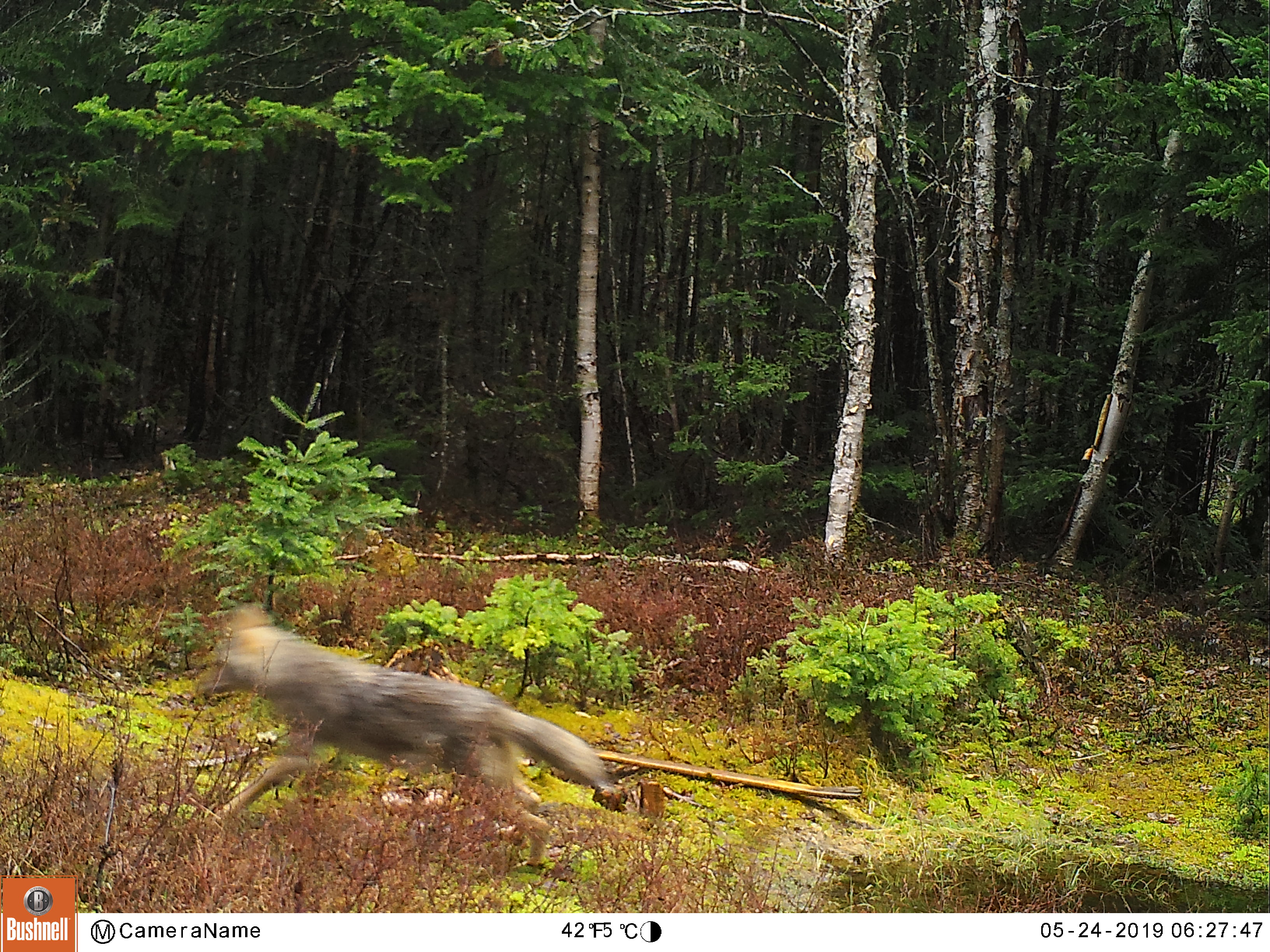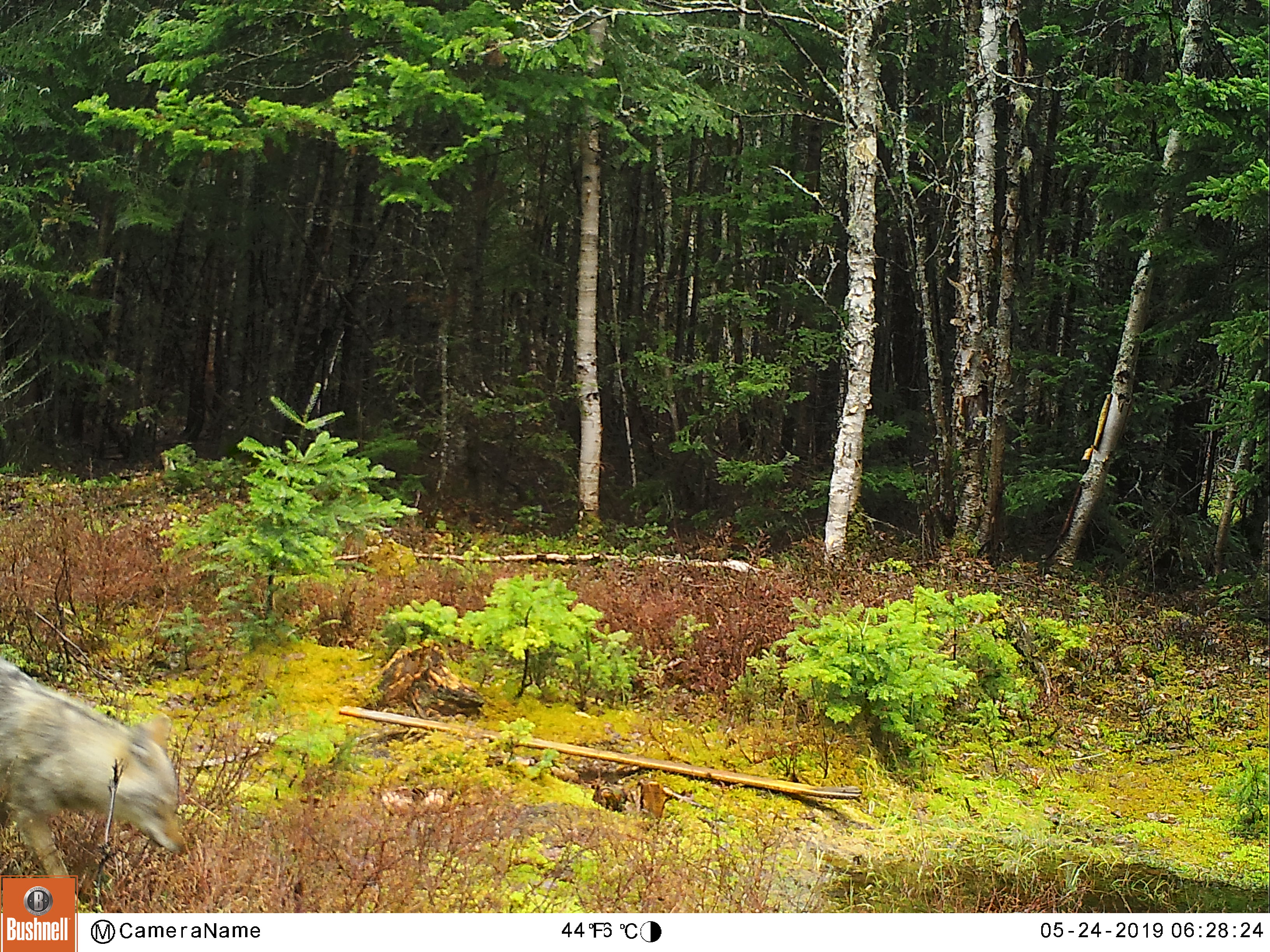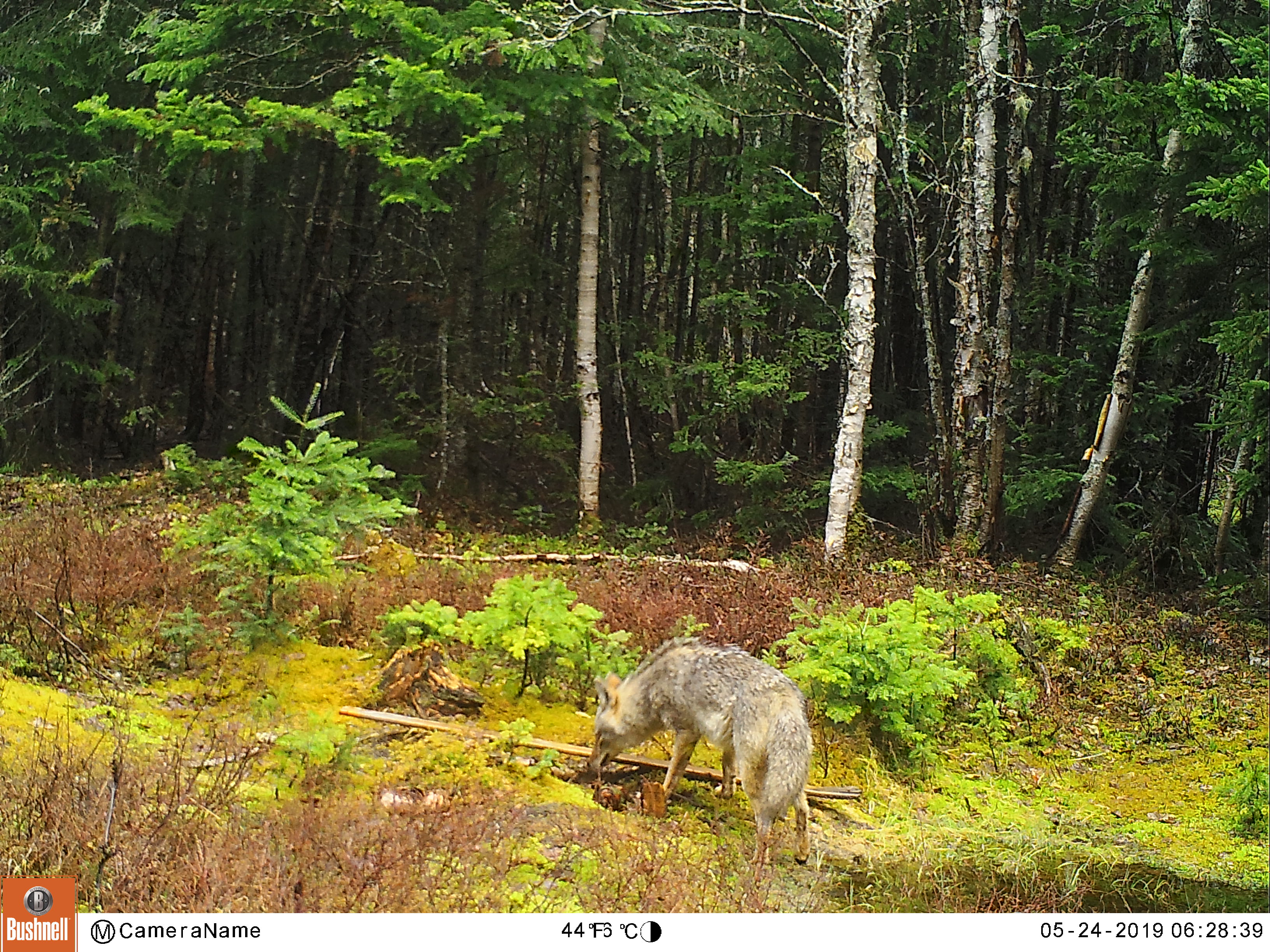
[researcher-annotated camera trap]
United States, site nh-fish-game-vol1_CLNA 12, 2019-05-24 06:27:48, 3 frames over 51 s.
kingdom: Animalia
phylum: Chordata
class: Mammalia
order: Carnivora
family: Canidae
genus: Canis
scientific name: Canis latrans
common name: coyote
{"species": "coyote (Canis latrans)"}